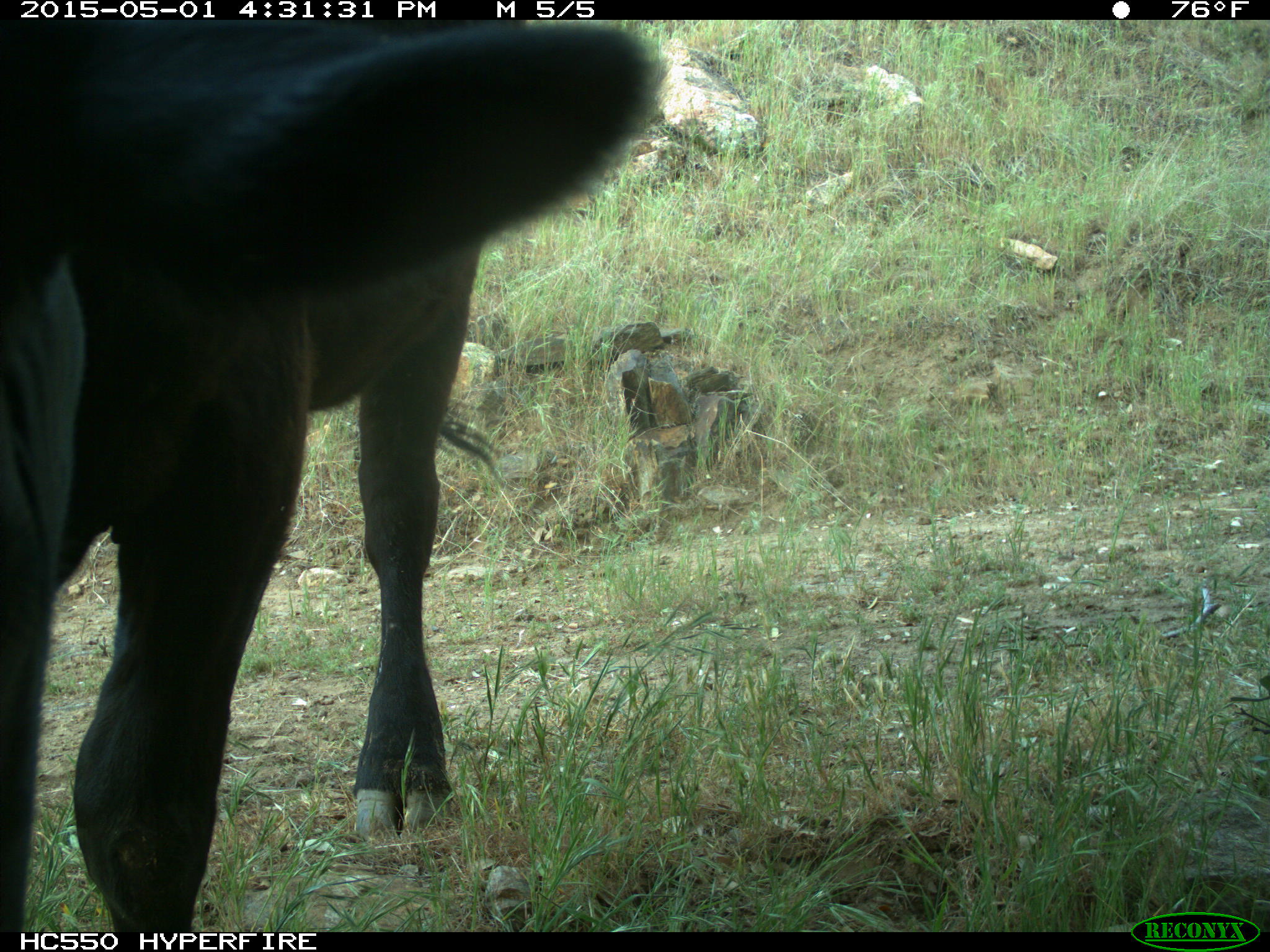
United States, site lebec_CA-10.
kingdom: Animalia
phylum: Chordata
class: Mammalia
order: Artiodactyla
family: Bovidae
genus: Bos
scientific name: Bos taurus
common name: domestic cow